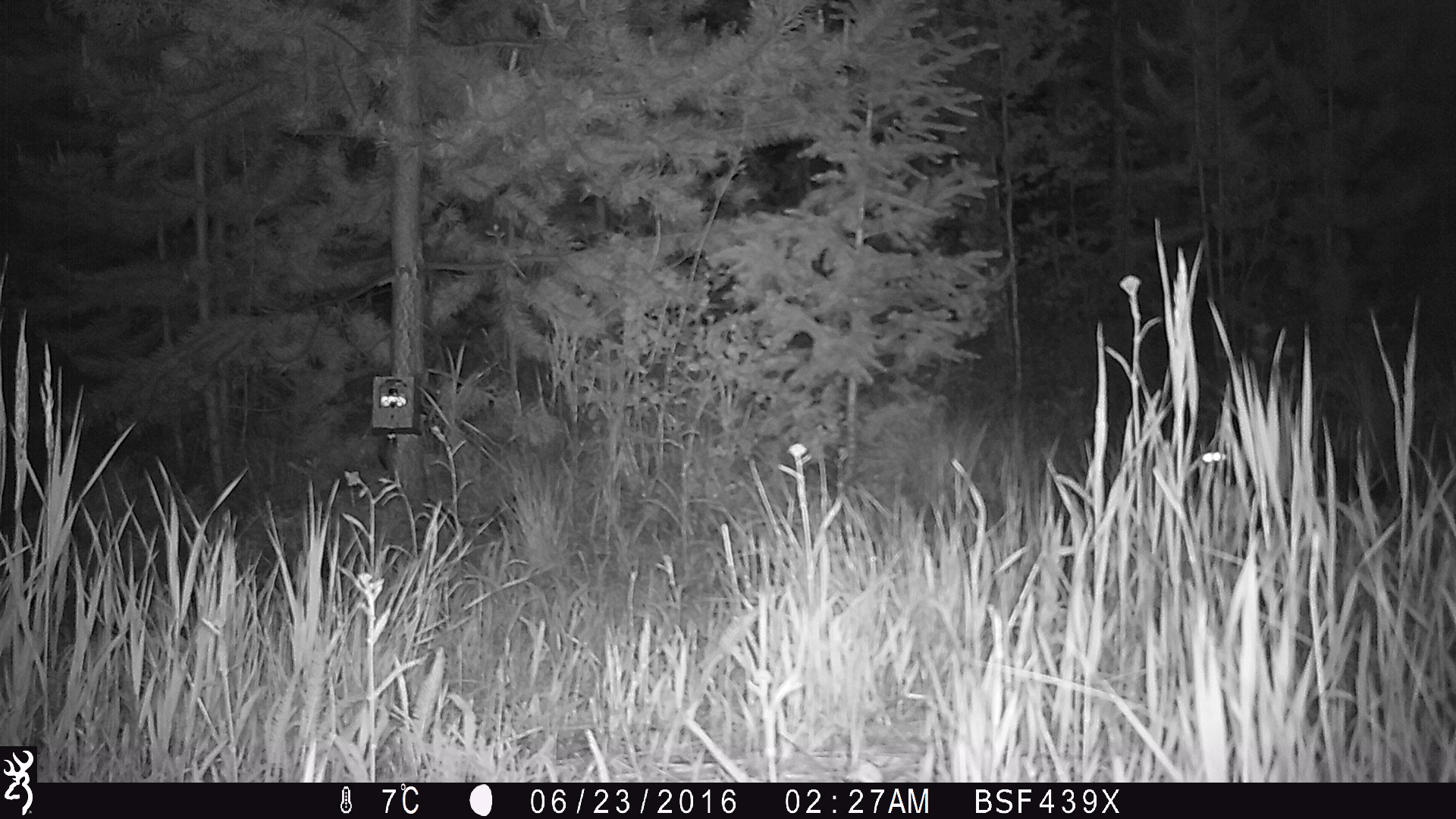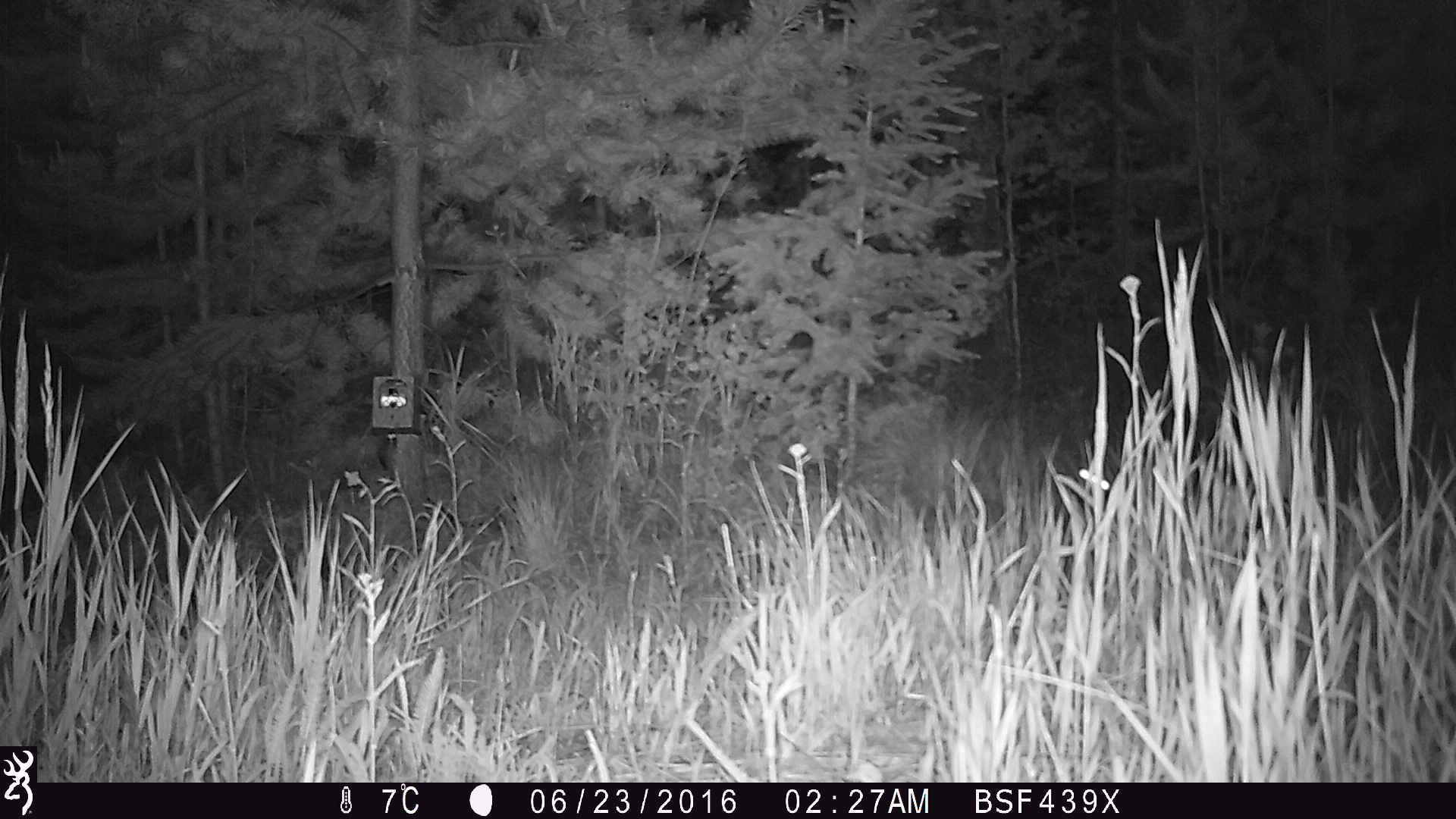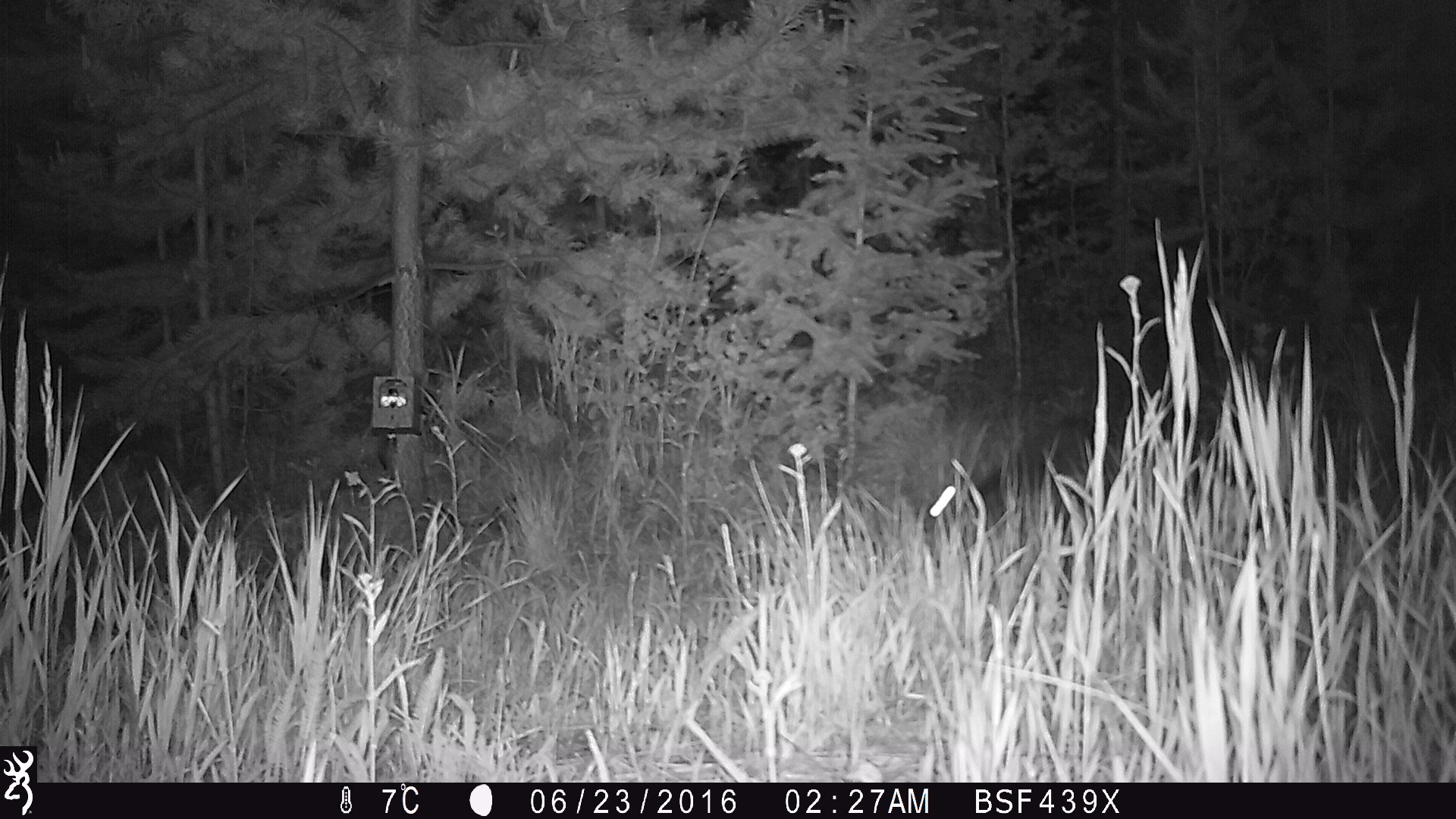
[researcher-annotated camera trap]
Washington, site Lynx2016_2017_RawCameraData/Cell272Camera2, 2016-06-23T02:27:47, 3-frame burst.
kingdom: Animalia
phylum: Chordata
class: Mammalia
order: Lagomorpha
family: Leporidae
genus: Lepus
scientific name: Lepus americanus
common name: snowshoe hare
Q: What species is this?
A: Lepus americanus (snowshoe hare).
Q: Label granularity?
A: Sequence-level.